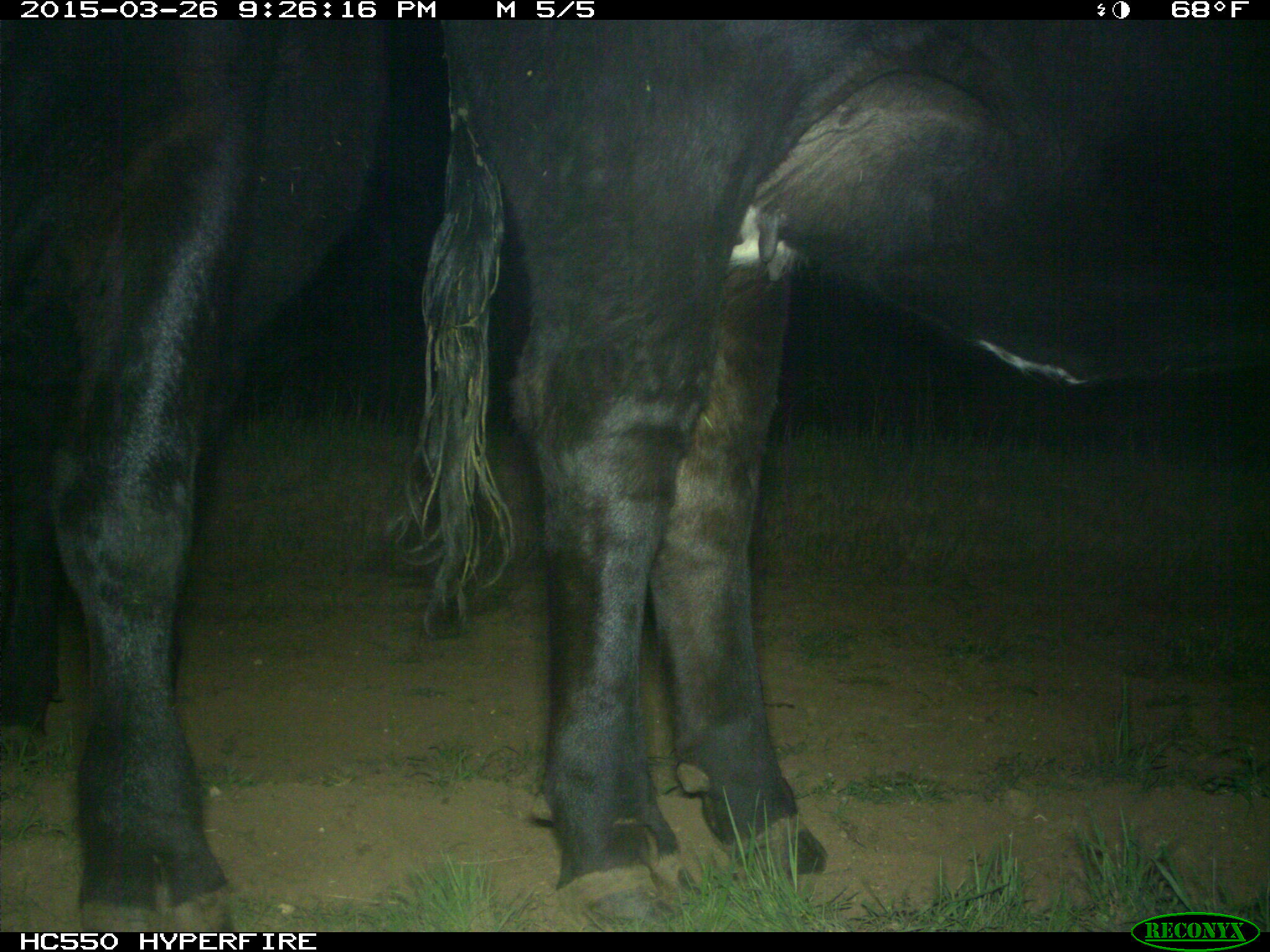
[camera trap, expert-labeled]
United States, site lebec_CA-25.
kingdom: Animalia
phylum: Chordata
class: Mammalia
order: Artiodactyla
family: Bovidae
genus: Bos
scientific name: Bos taurus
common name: domestic cow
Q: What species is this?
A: Bos taurus (domestic cow).